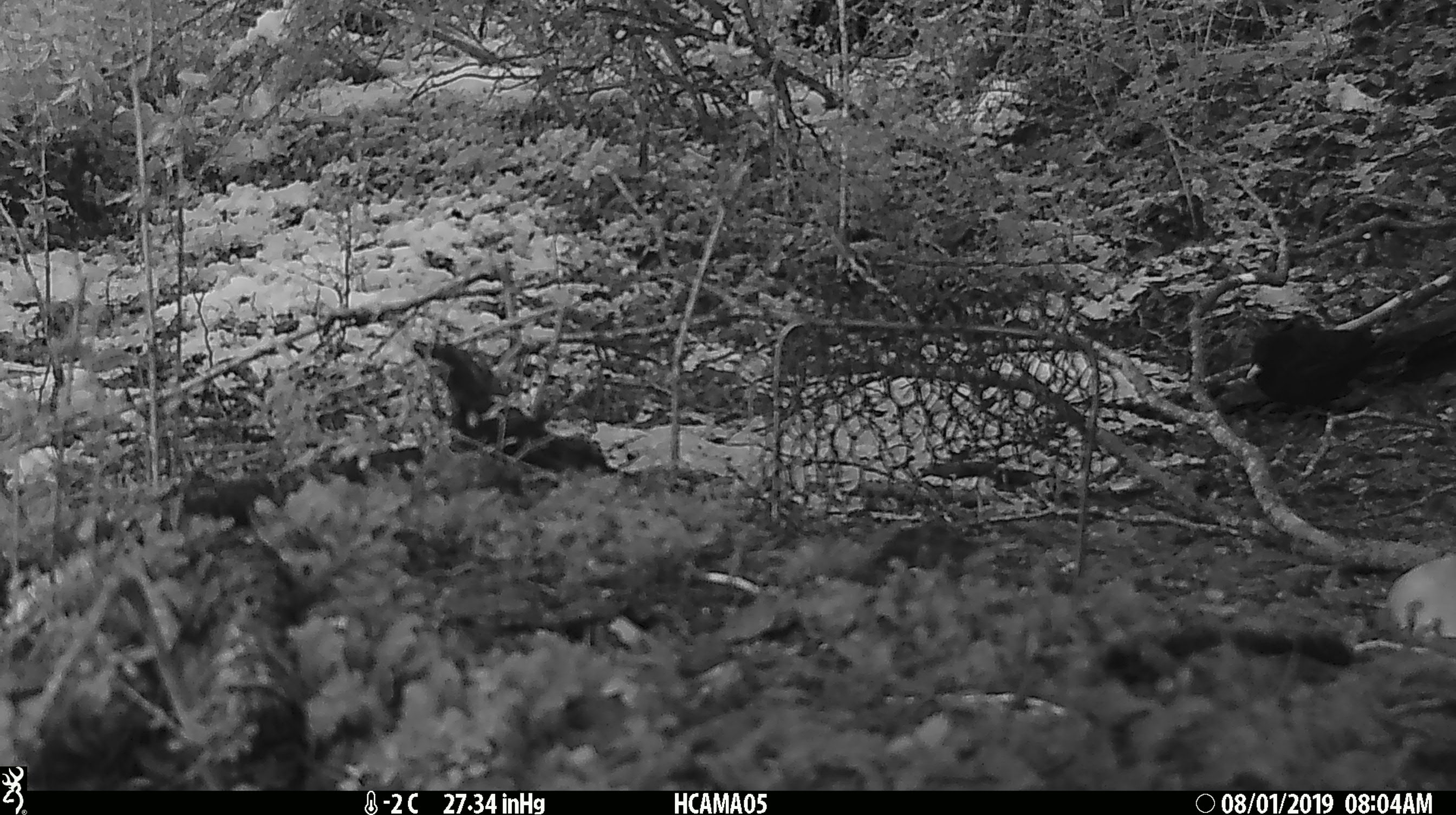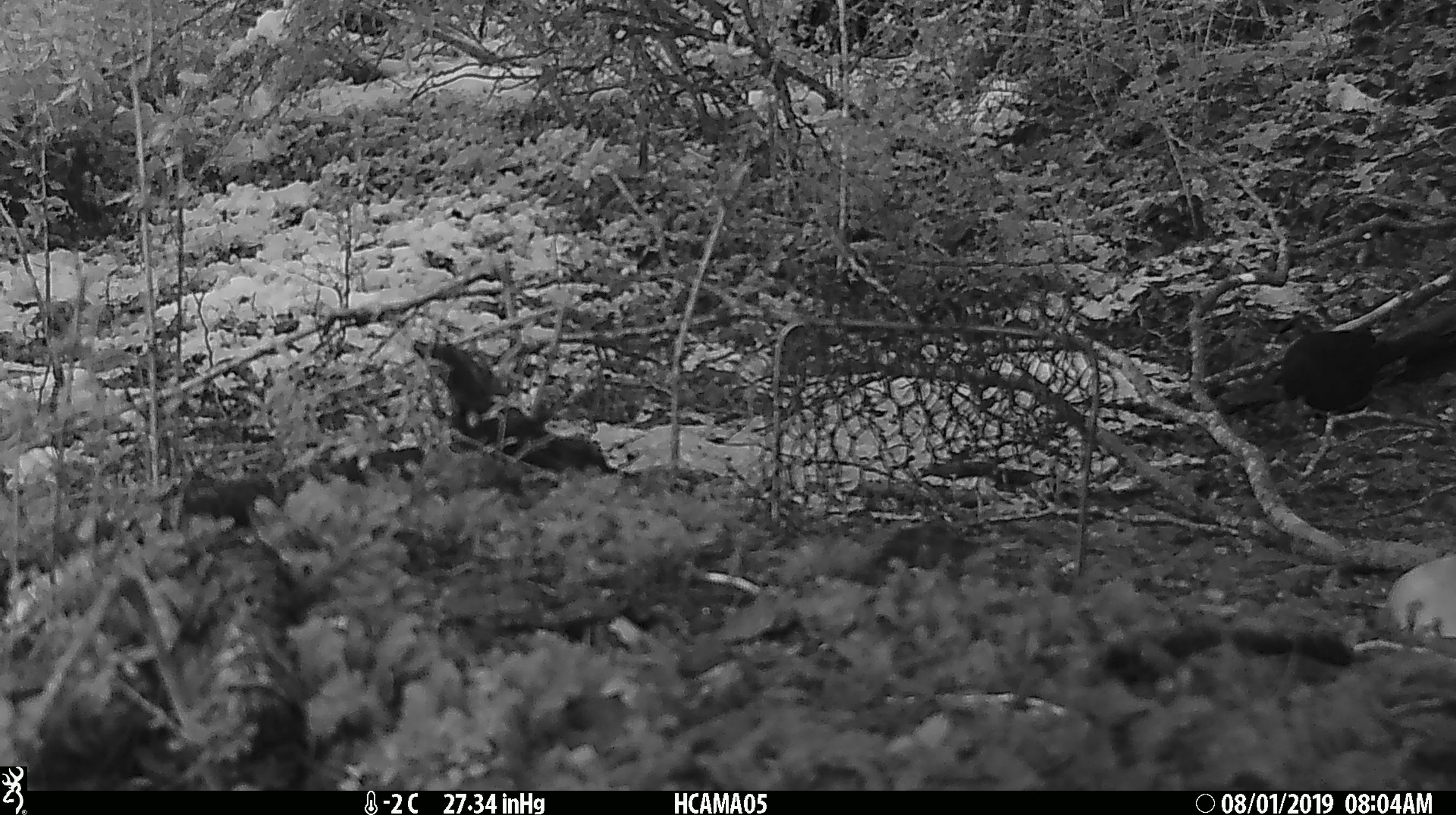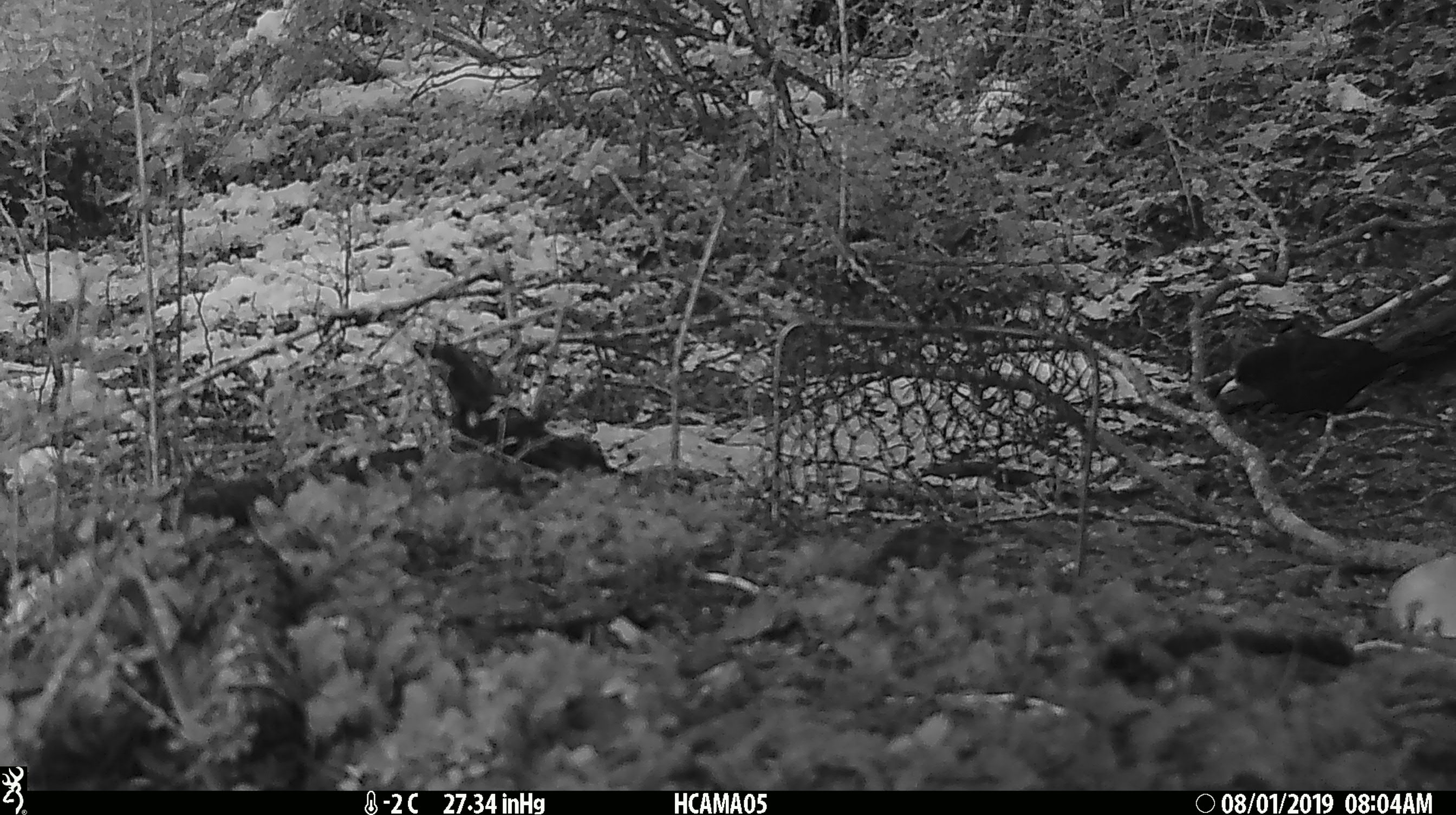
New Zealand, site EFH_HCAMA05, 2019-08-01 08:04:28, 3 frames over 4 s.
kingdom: Animalia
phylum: Chordata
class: Aves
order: Passeriformes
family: Turdidae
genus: Turdus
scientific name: Turdus merula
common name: eurasian blackbird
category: blackbird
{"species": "blackbird (eurasian blackbird) (Turdus merula)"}